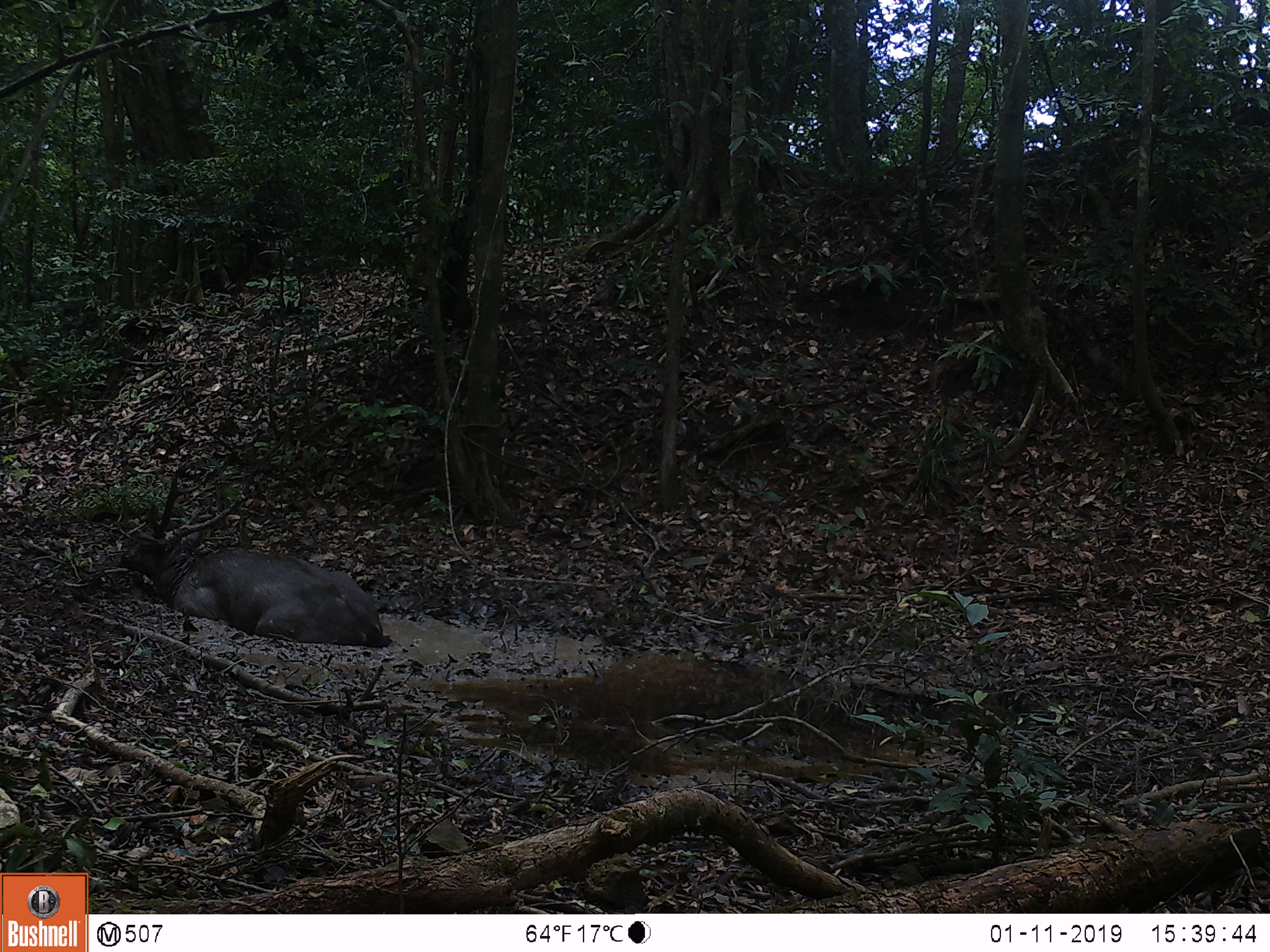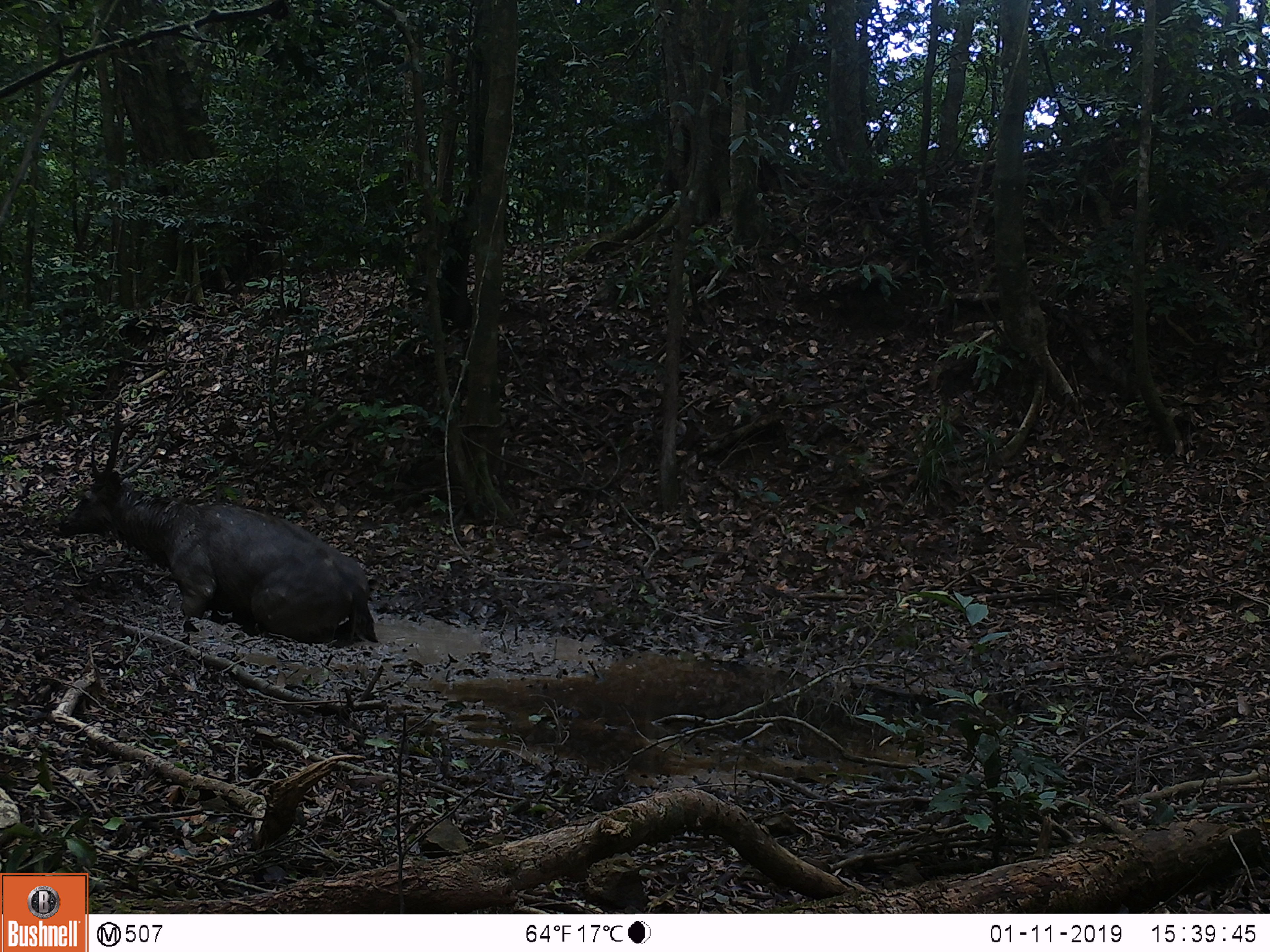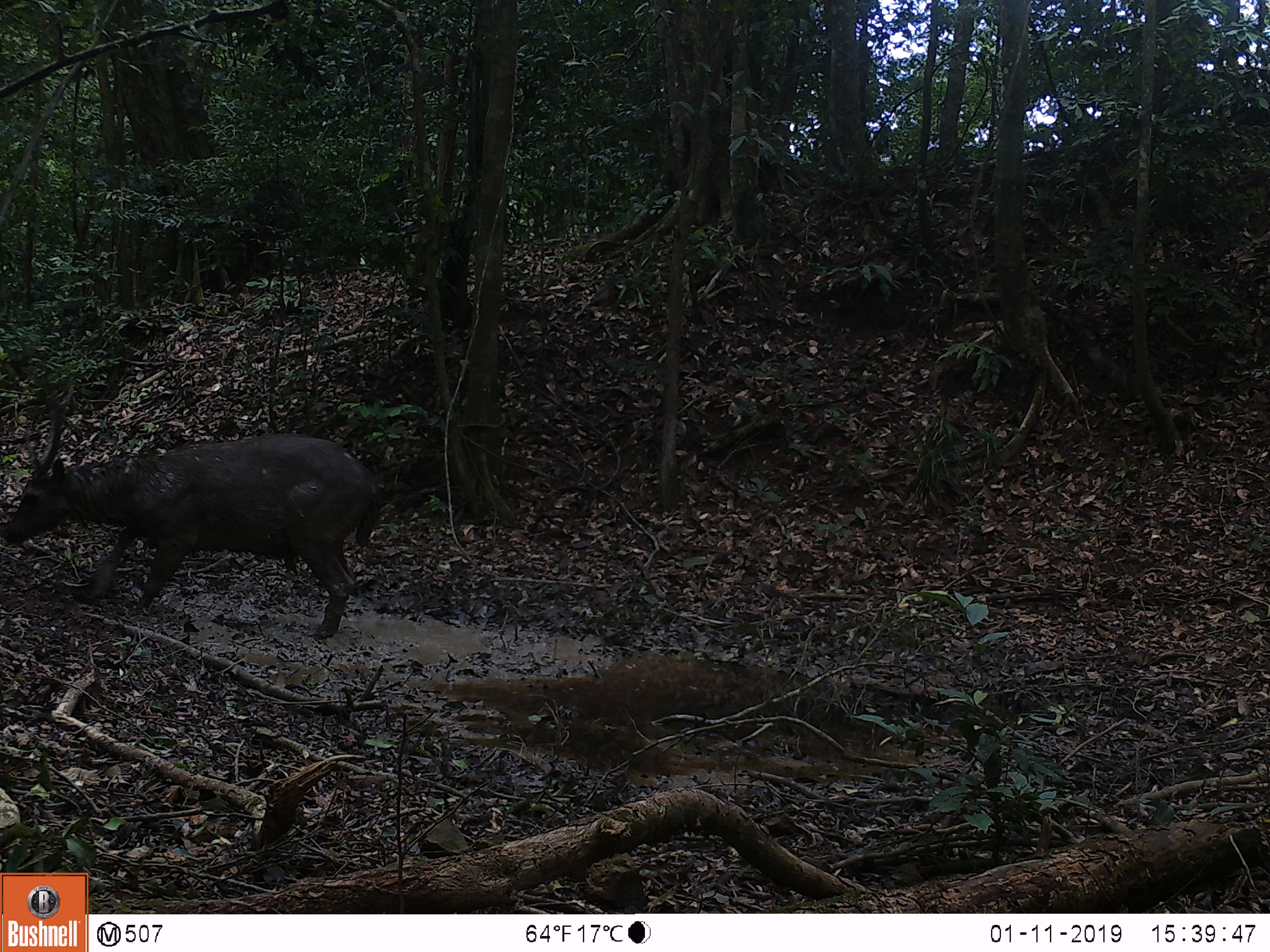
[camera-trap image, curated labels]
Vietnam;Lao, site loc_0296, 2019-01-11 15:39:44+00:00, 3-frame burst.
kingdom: Animalia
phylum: Chordata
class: Mammalia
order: Artiodactyla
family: Cervidae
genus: Rusa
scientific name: Rusa unicolor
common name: sambar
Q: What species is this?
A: Sambar (Rusa unicolor).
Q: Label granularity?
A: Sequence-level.